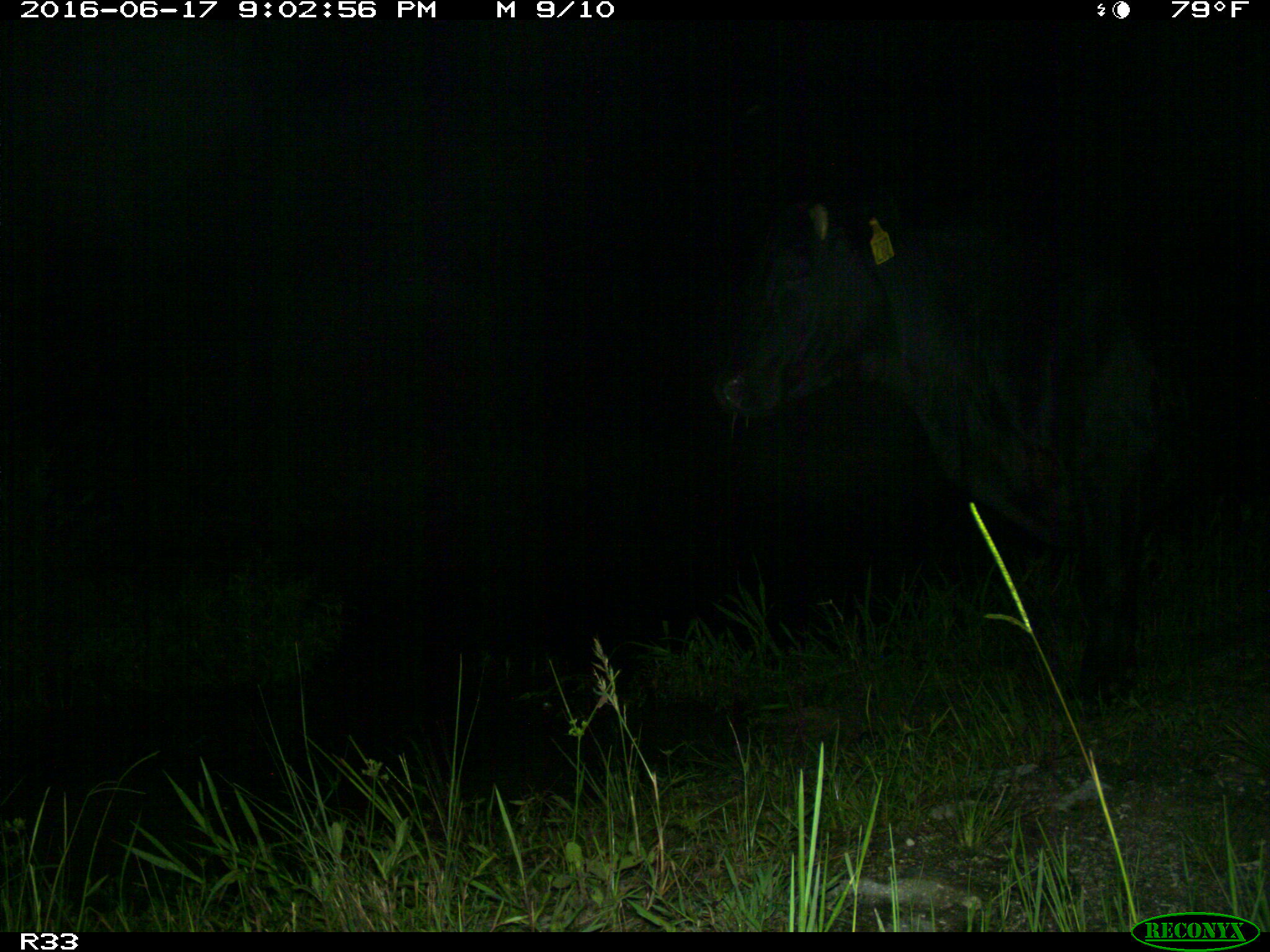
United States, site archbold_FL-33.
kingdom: Animalia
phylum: Chordata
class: Mammalia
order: Artiodactyla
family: Bovidae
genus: Bos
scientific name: Bos taurus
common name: domestic cow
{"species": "Bos taurus (domestic cow)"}